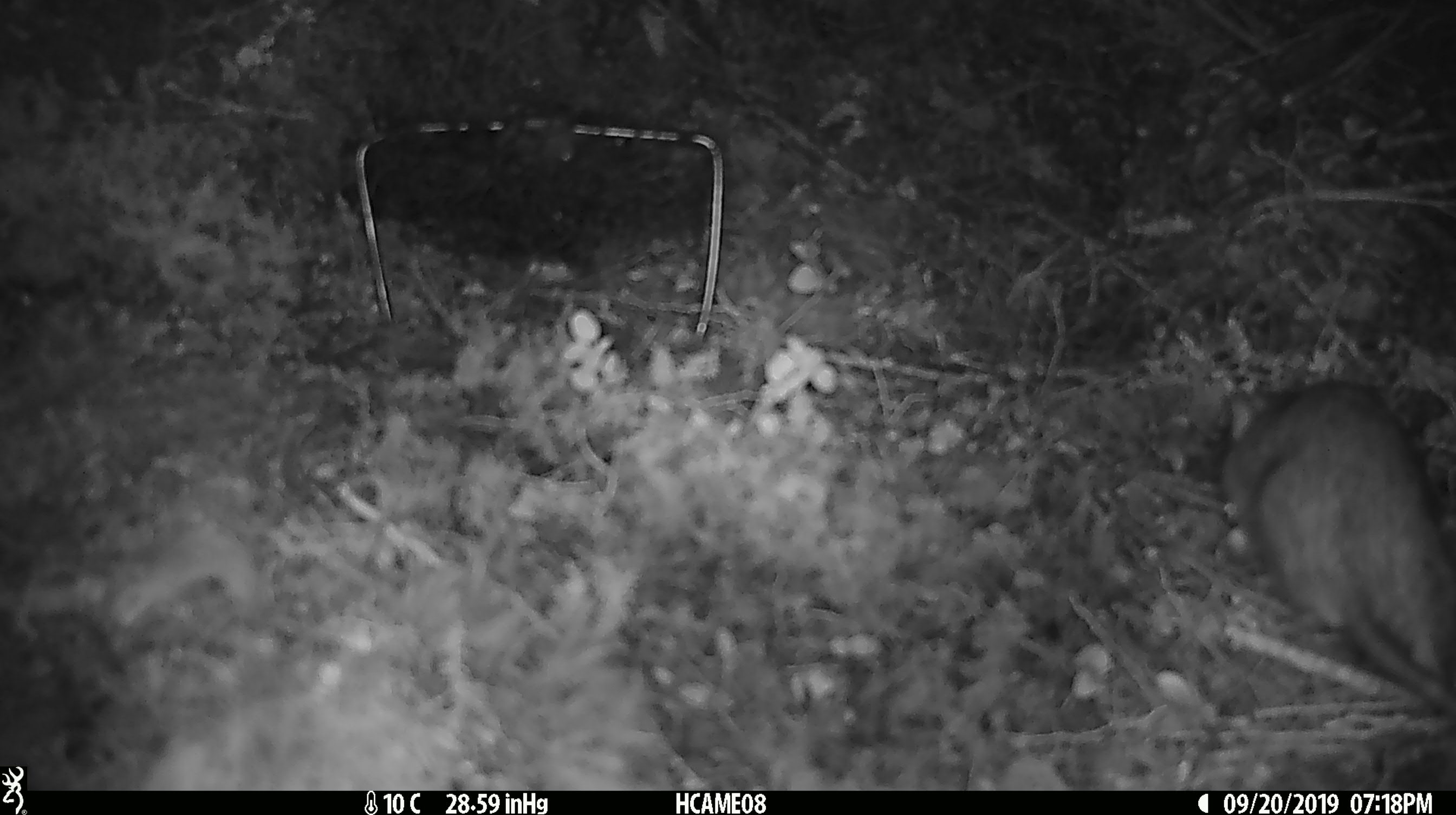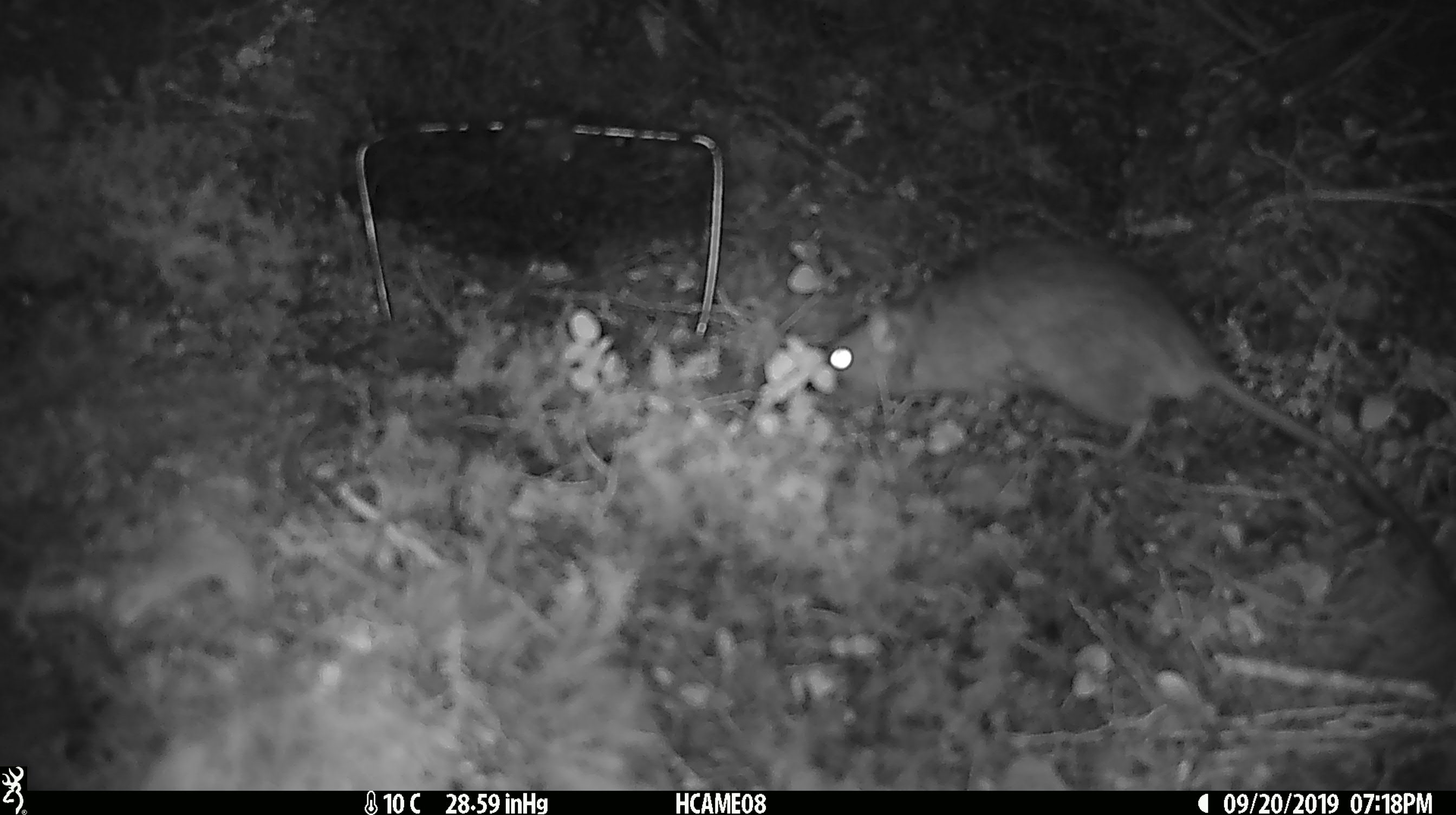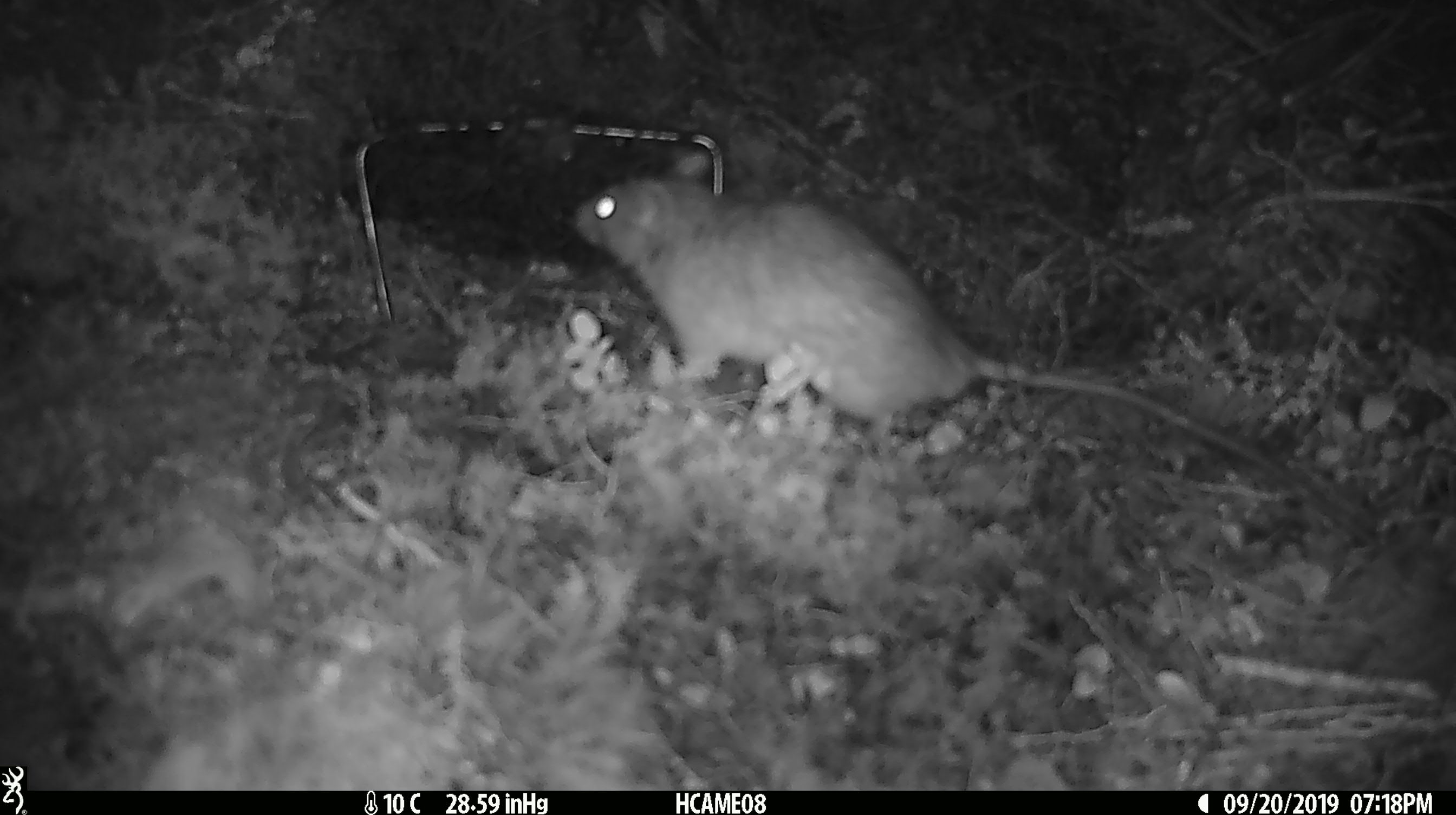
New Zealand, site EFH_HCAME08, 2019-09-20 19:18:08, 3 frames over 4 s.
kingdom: Animalia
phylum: Chordata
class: Mammalia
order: Rodentia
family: Muridae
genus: Rattus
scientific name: Rattus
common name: rat